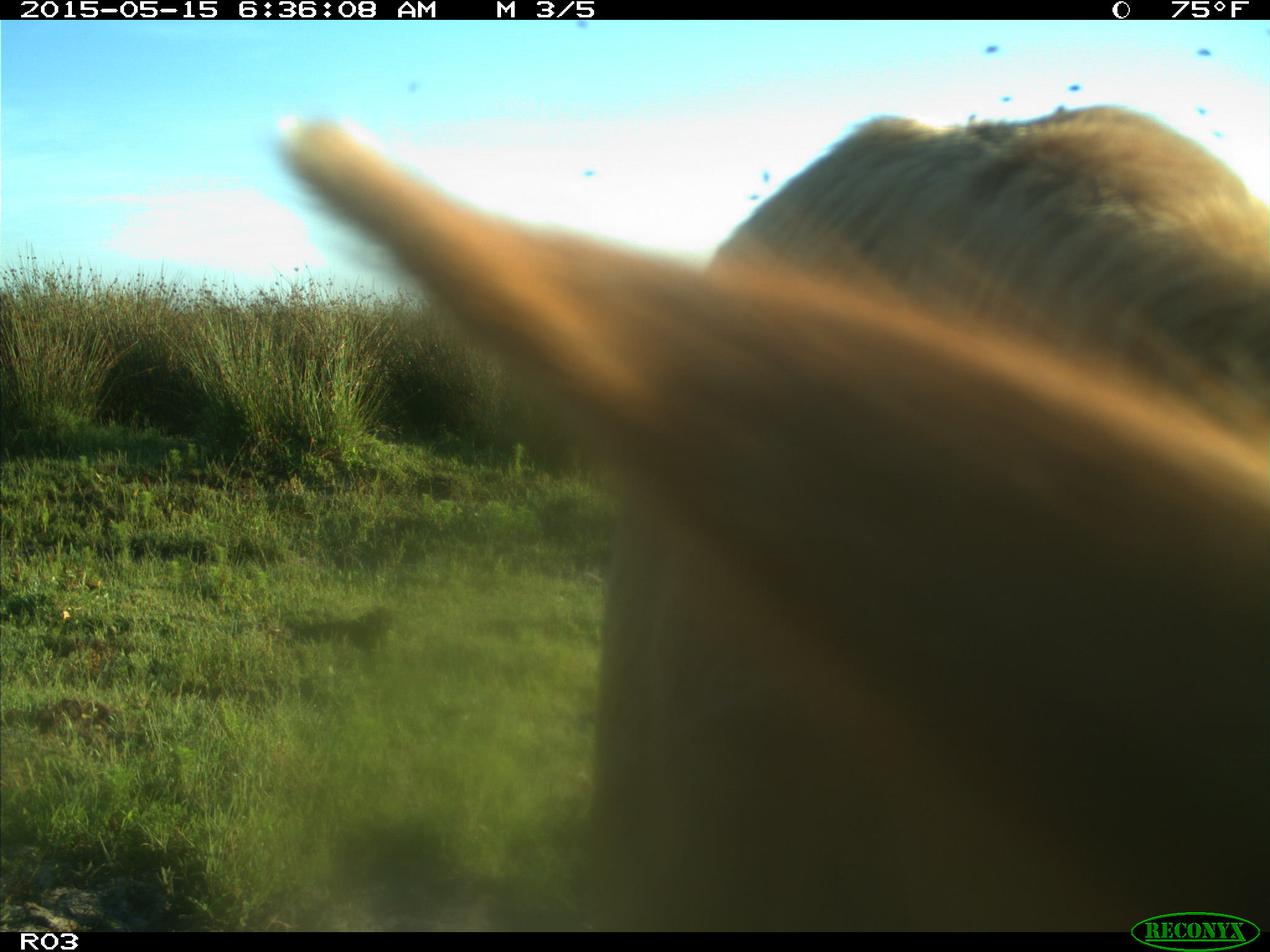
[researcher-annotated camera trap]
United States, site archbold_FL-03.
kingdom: Animalia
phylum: Chordata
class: Mammalia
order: Artiodactyla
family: Bovidae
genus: Bos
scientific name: Bos taurus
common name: domestic cow